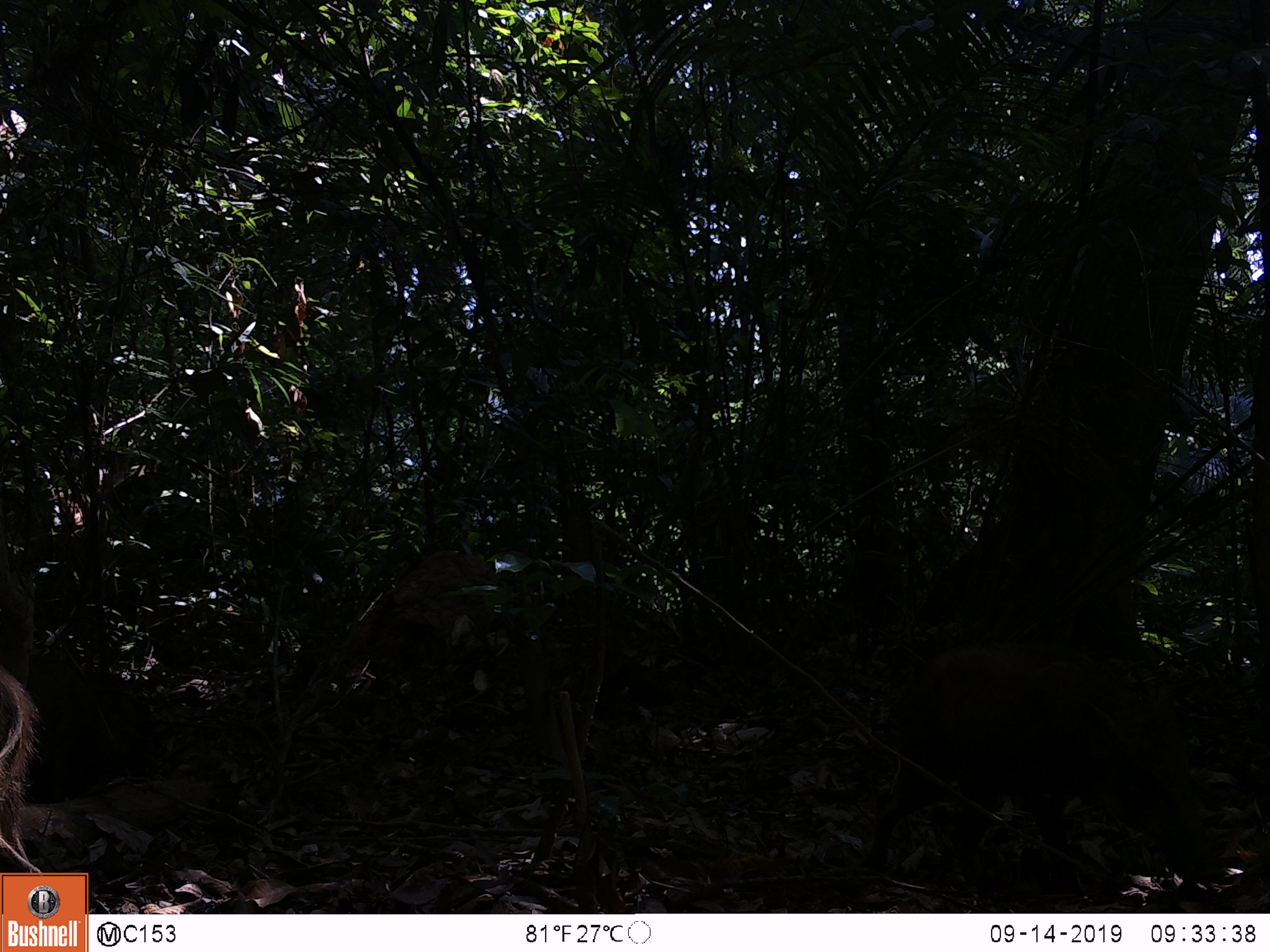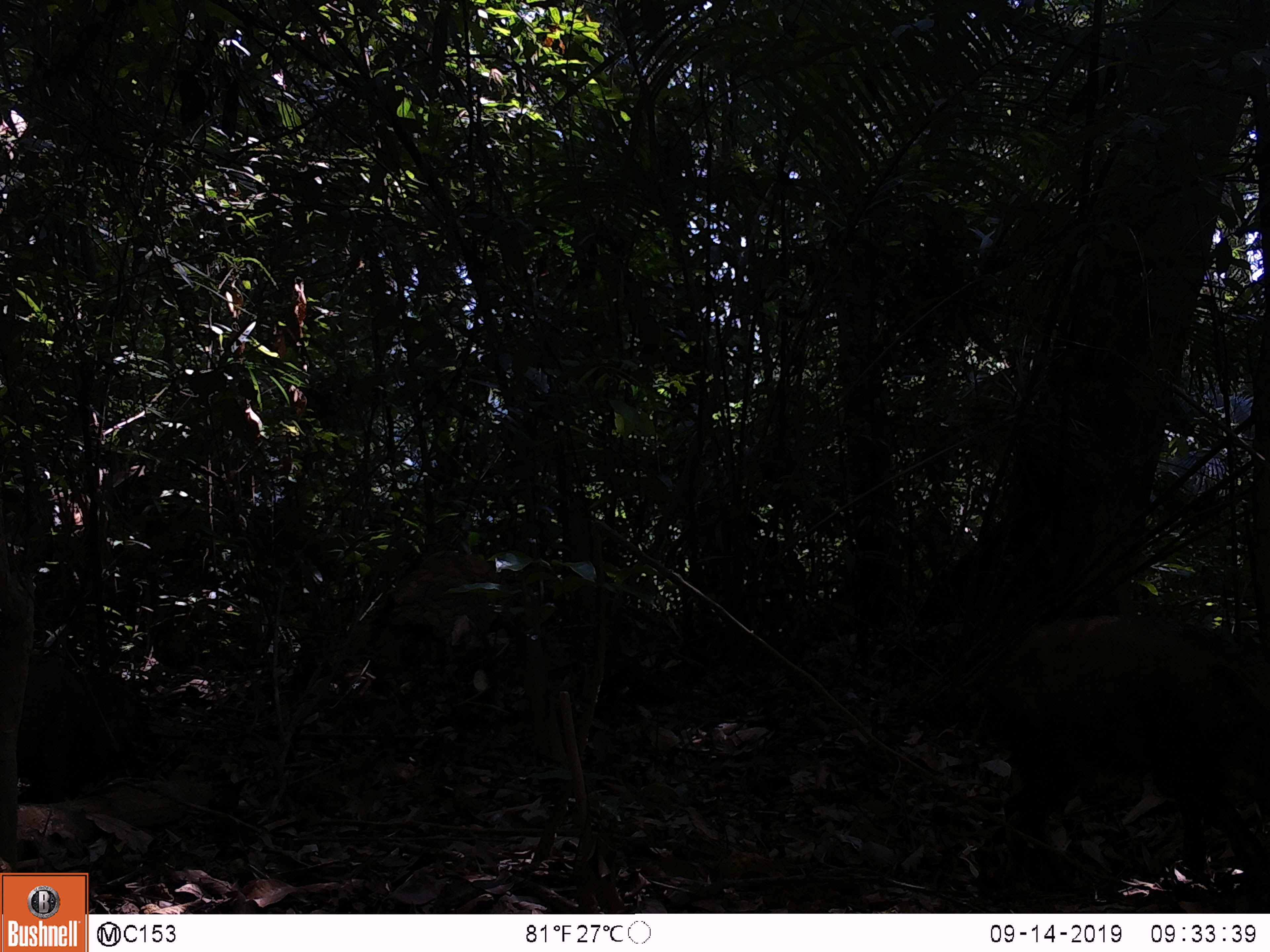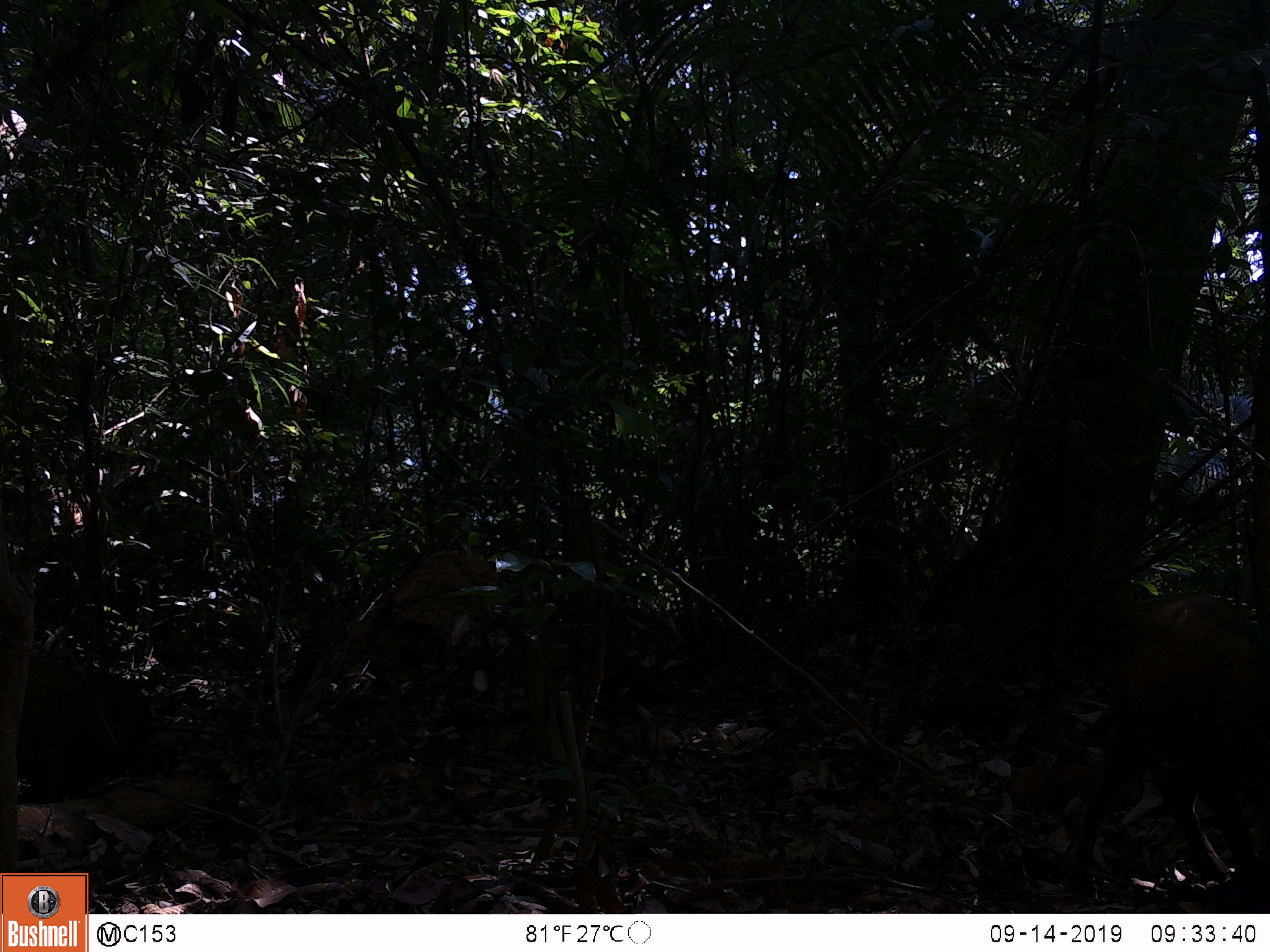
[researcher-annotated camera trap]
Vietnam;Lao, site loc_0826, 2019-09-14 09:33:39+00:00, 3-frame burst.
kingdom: Animalia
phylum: Chordata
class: Mammalia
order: Artiodactyla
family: Suidae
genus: Sus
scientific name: Sus scrofa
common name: eurasian wild pig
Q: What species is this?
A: Eurasian wild pig (Sus scrofa).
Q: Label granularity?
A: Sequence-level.